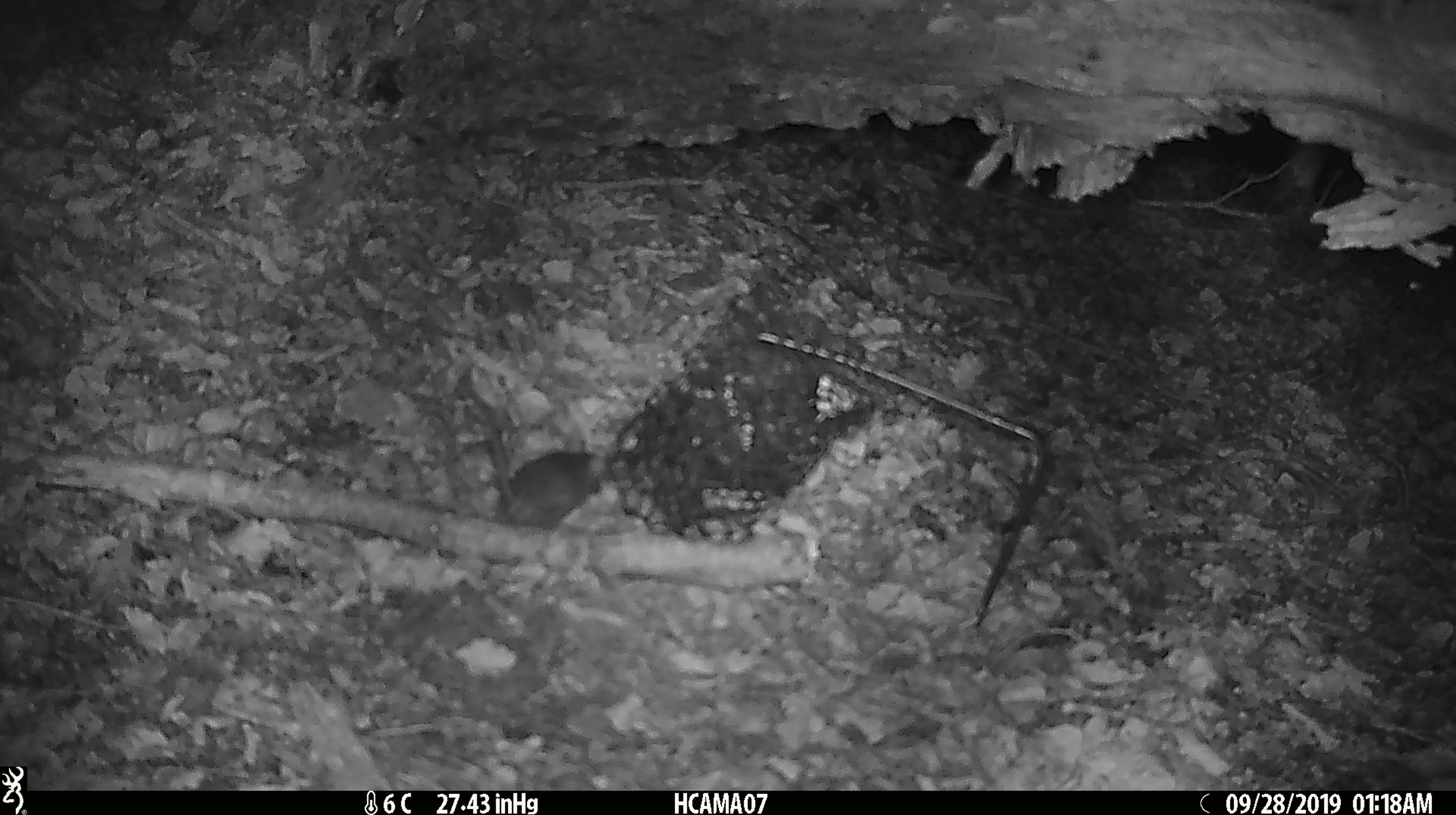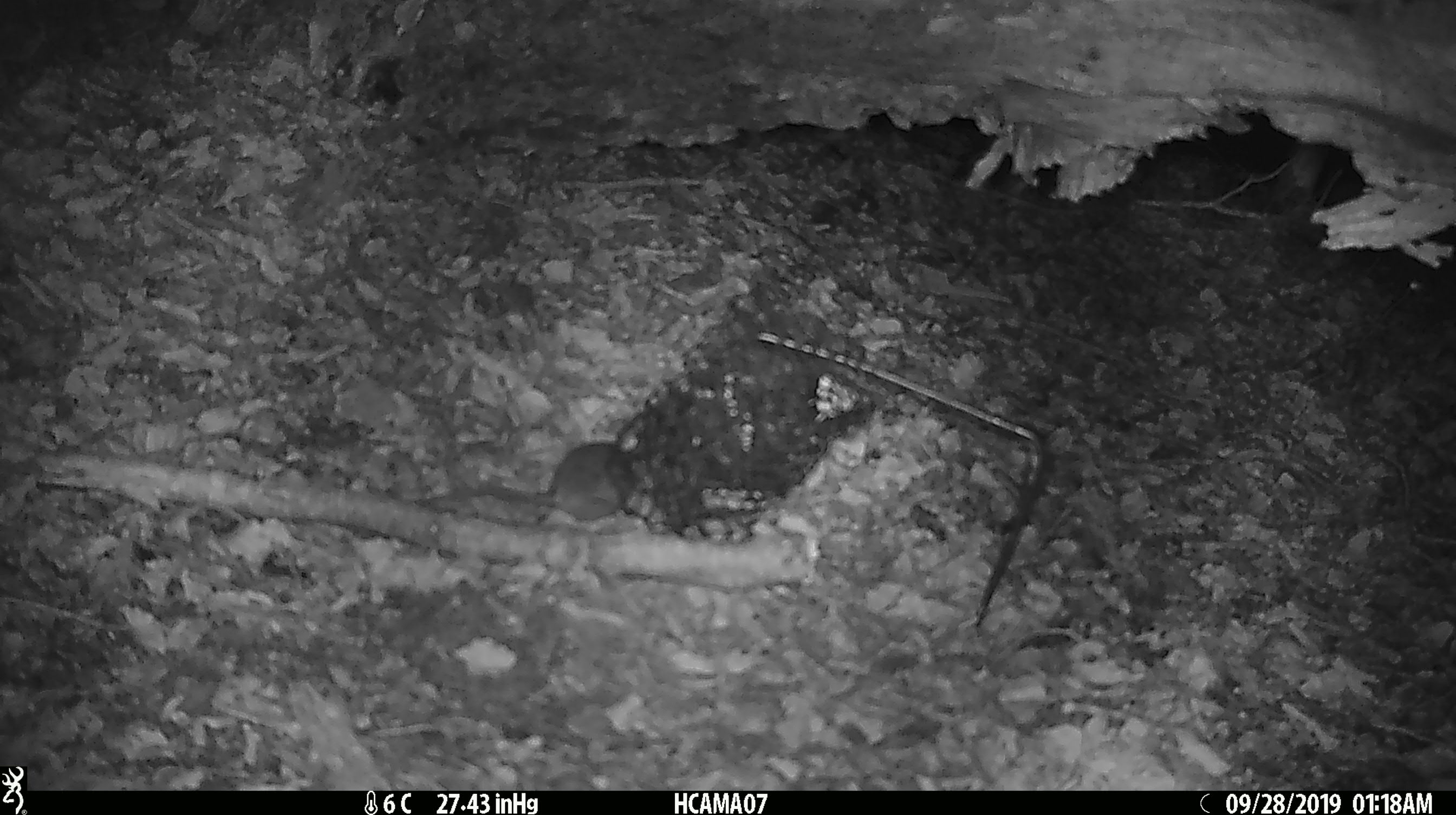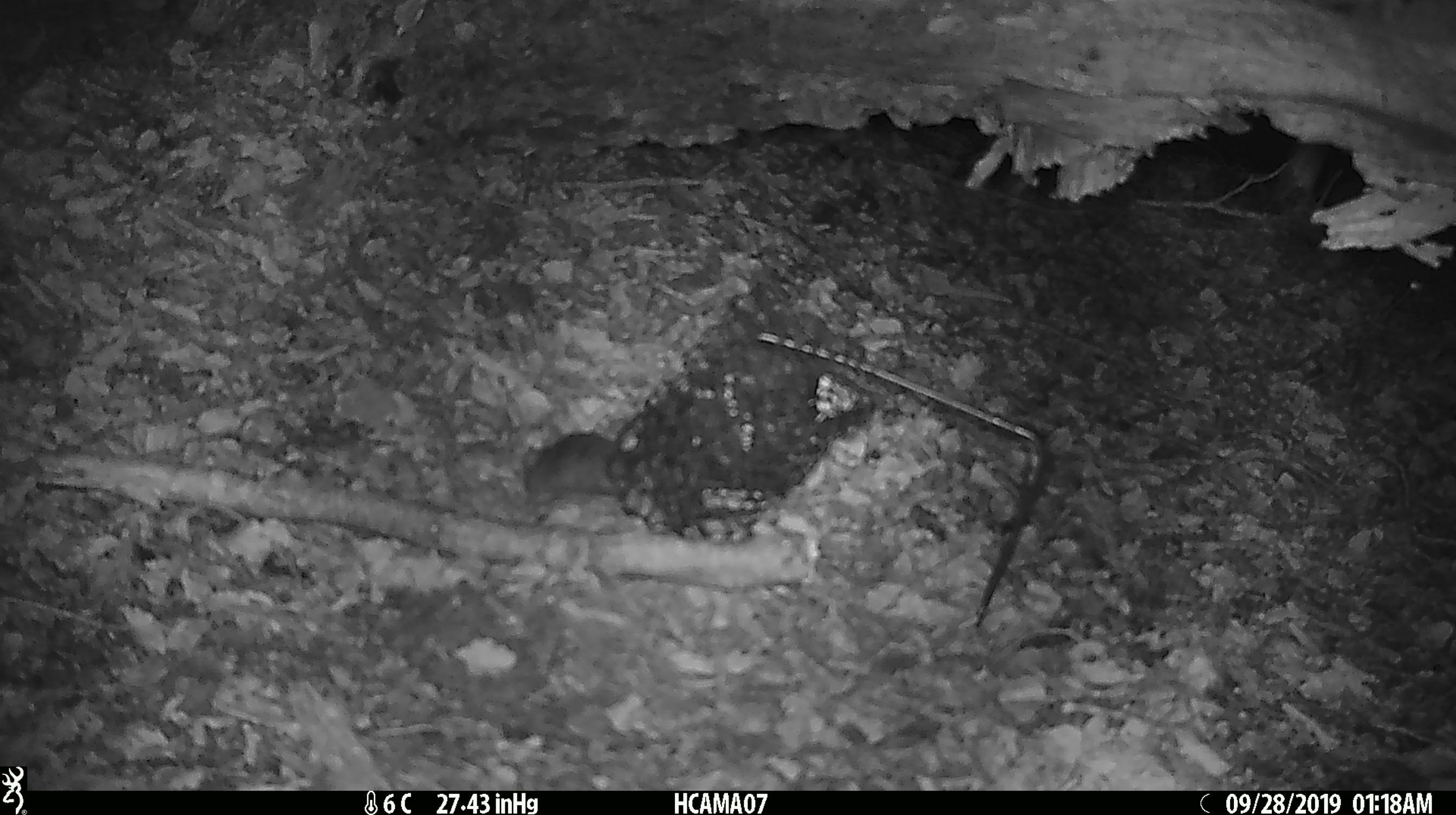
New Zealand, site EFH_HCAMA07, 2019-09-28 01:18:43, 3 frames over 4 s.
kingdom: Animalia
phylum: Chordata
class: Mammalia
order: Rodentia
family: Muridae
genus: Mus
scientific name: Mus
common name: mouse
Mouse (Mus).